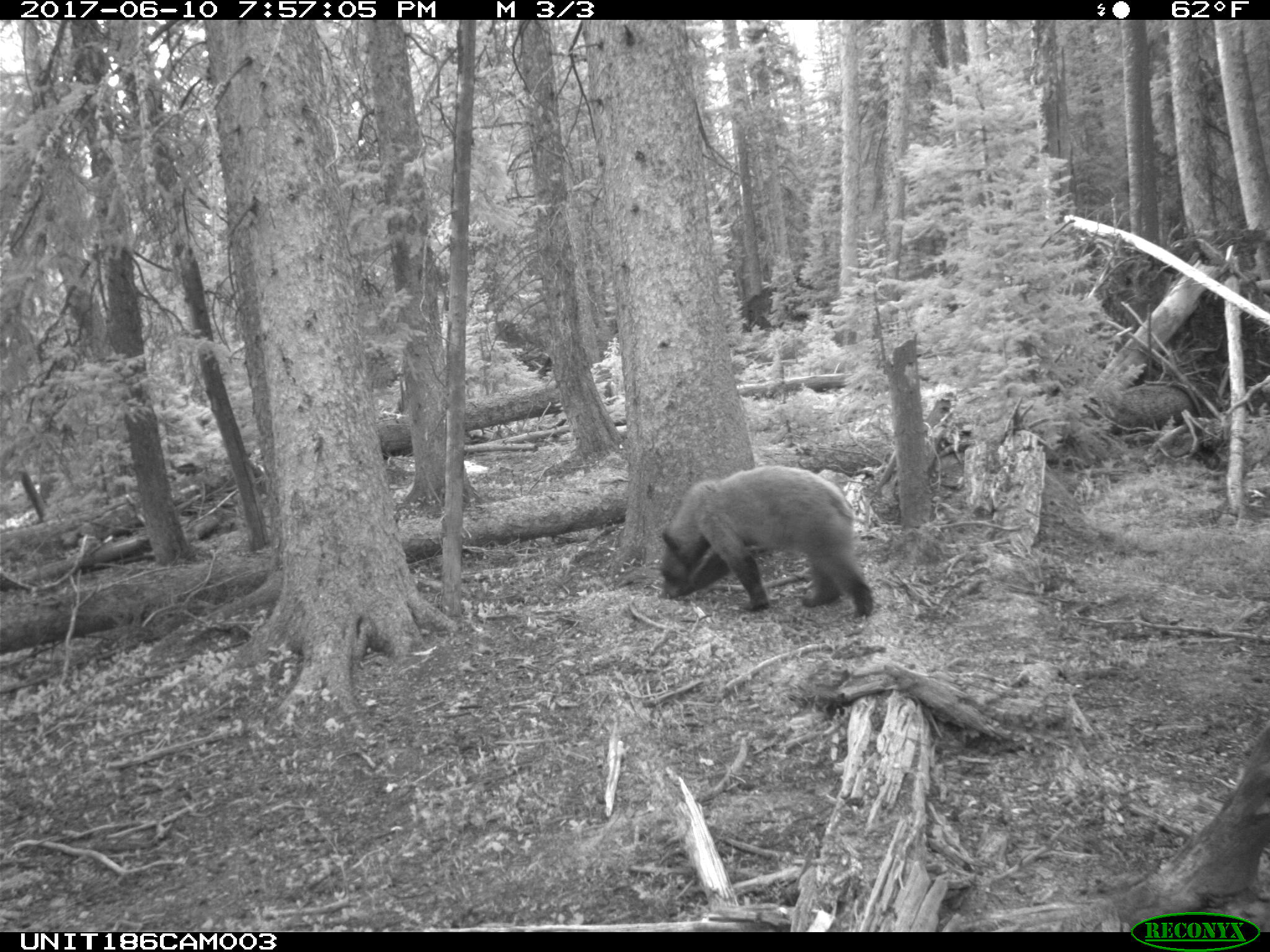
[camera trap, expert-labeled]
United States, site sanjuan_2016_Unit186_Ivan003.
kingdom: Animalia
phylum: Chordata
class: Mammalia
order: Carnivora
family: Ursidae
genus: Ursus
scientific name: Ursus americanus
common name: american black bear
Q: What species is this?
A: Ursus americanus (american black bear).